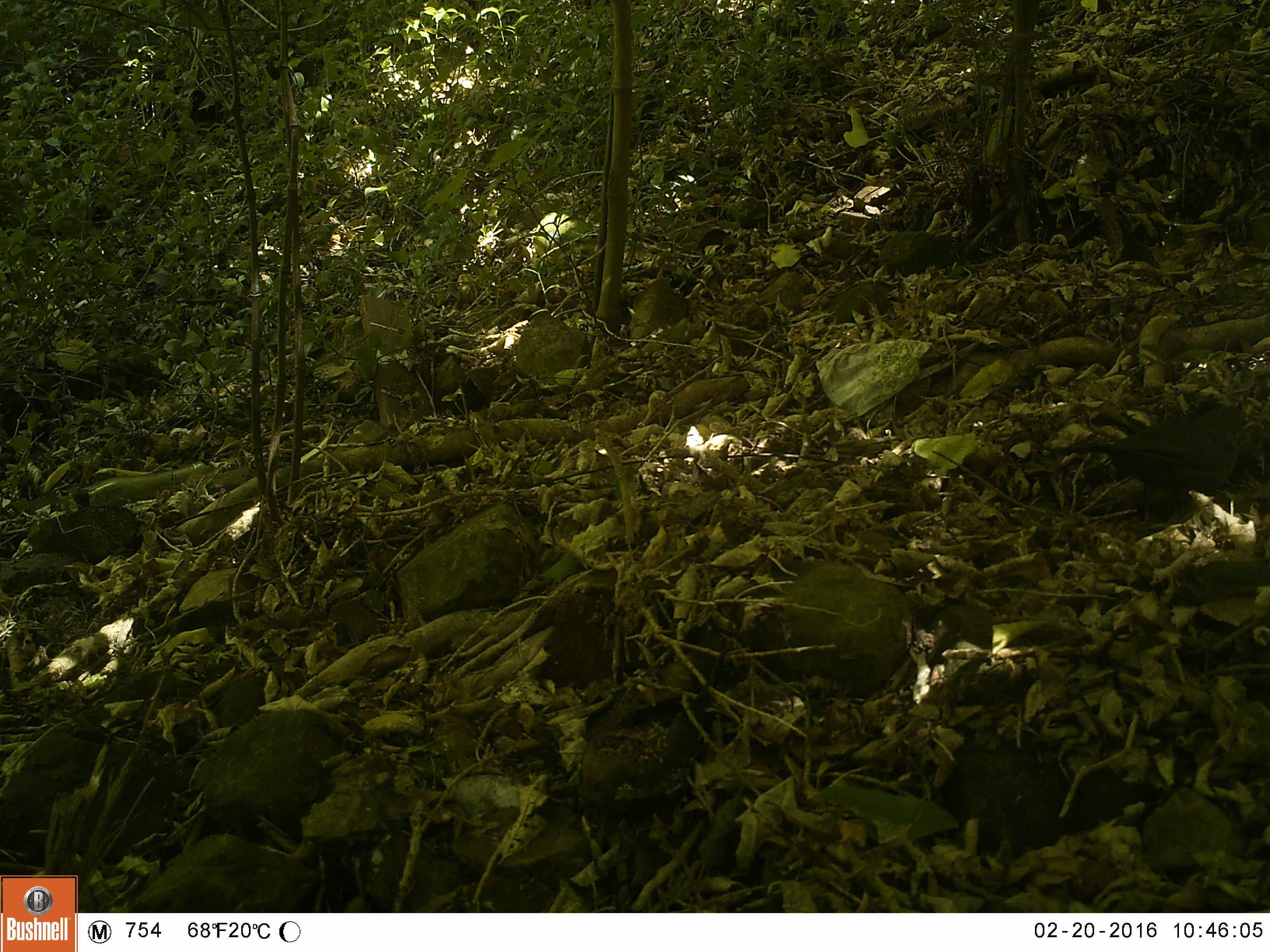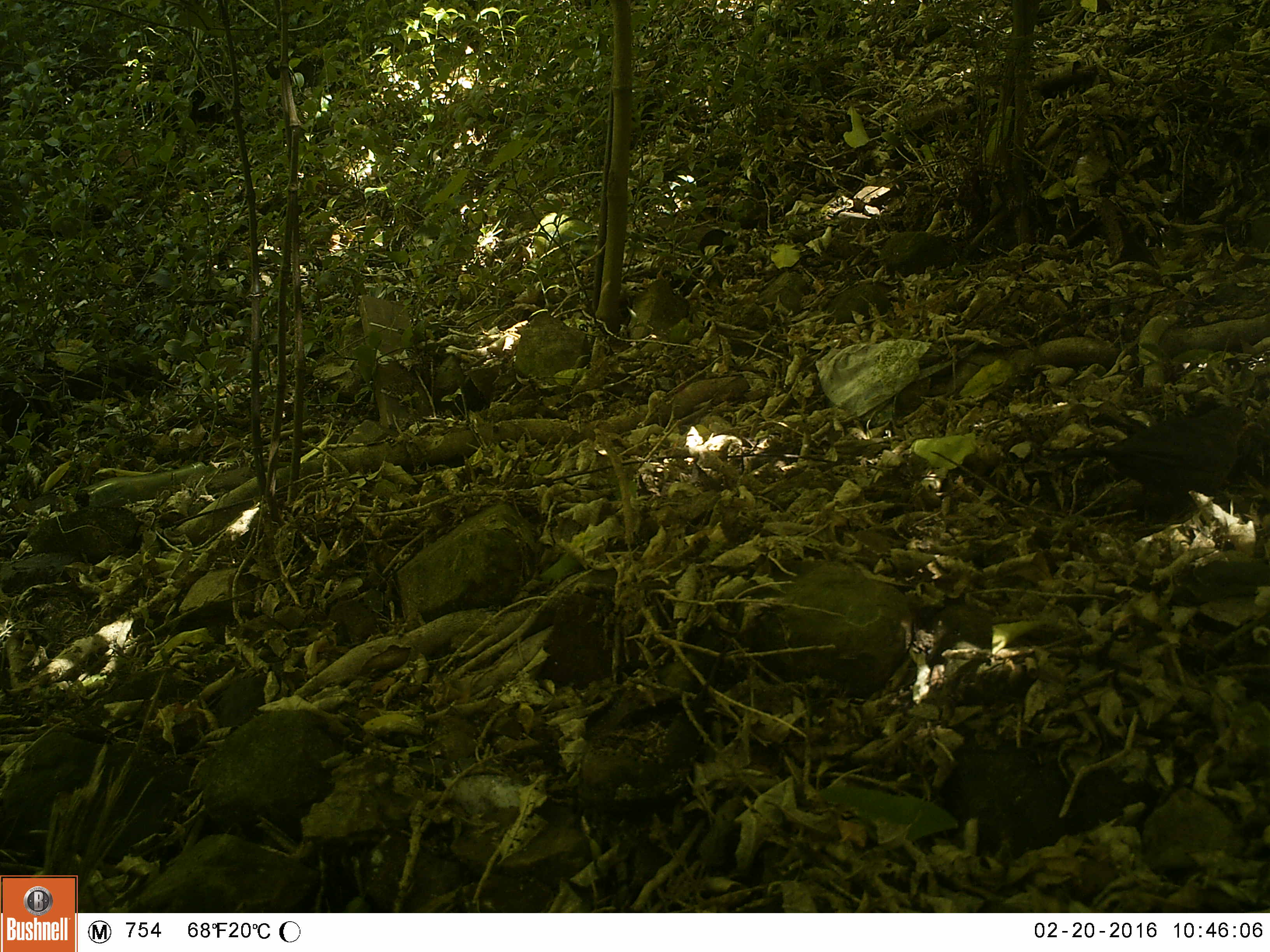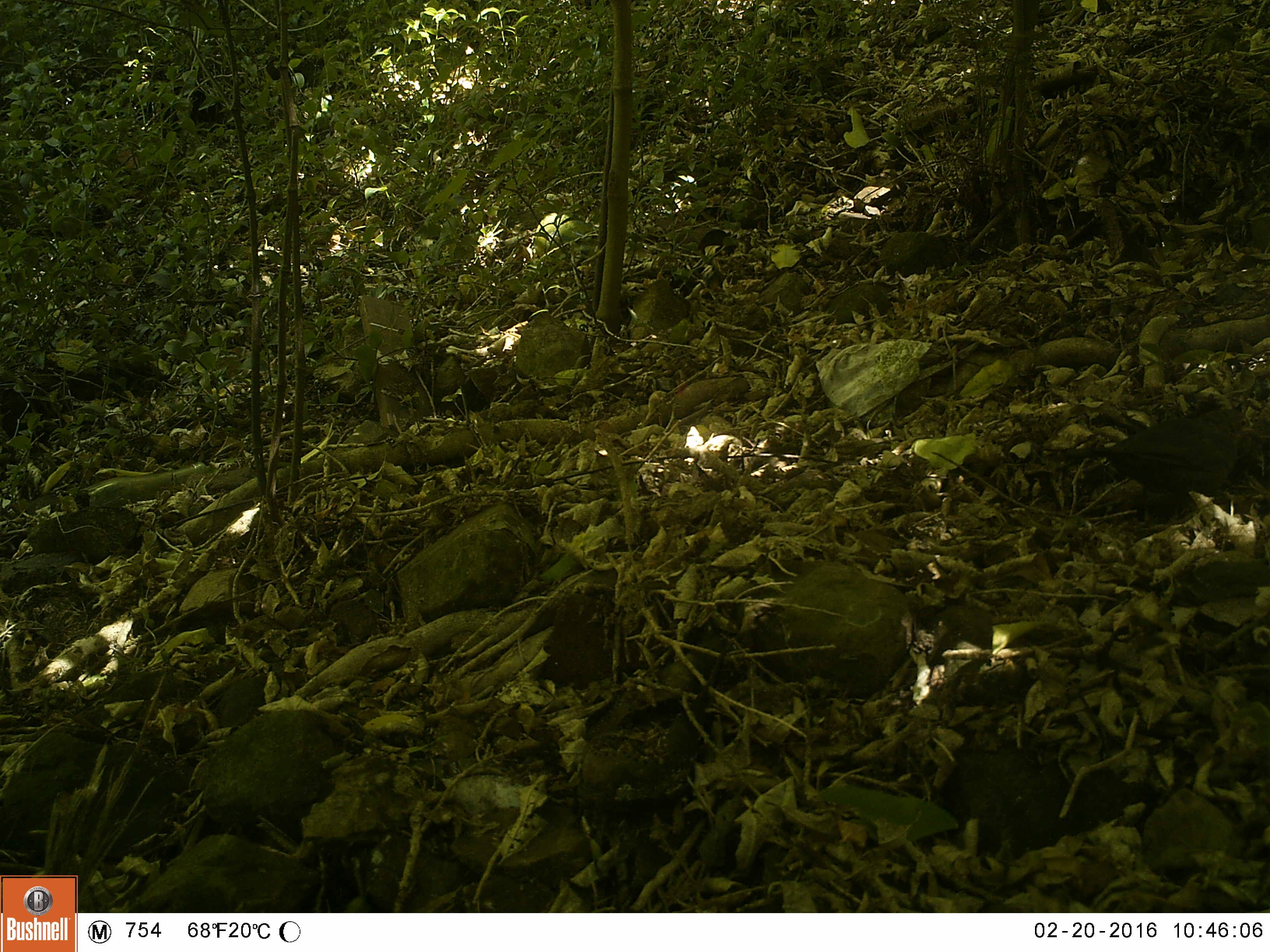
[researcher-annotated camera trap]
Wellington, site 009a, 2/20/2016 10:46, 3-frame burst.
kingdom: Animalia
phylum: Chordata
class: Aves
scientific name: Aves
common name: bird